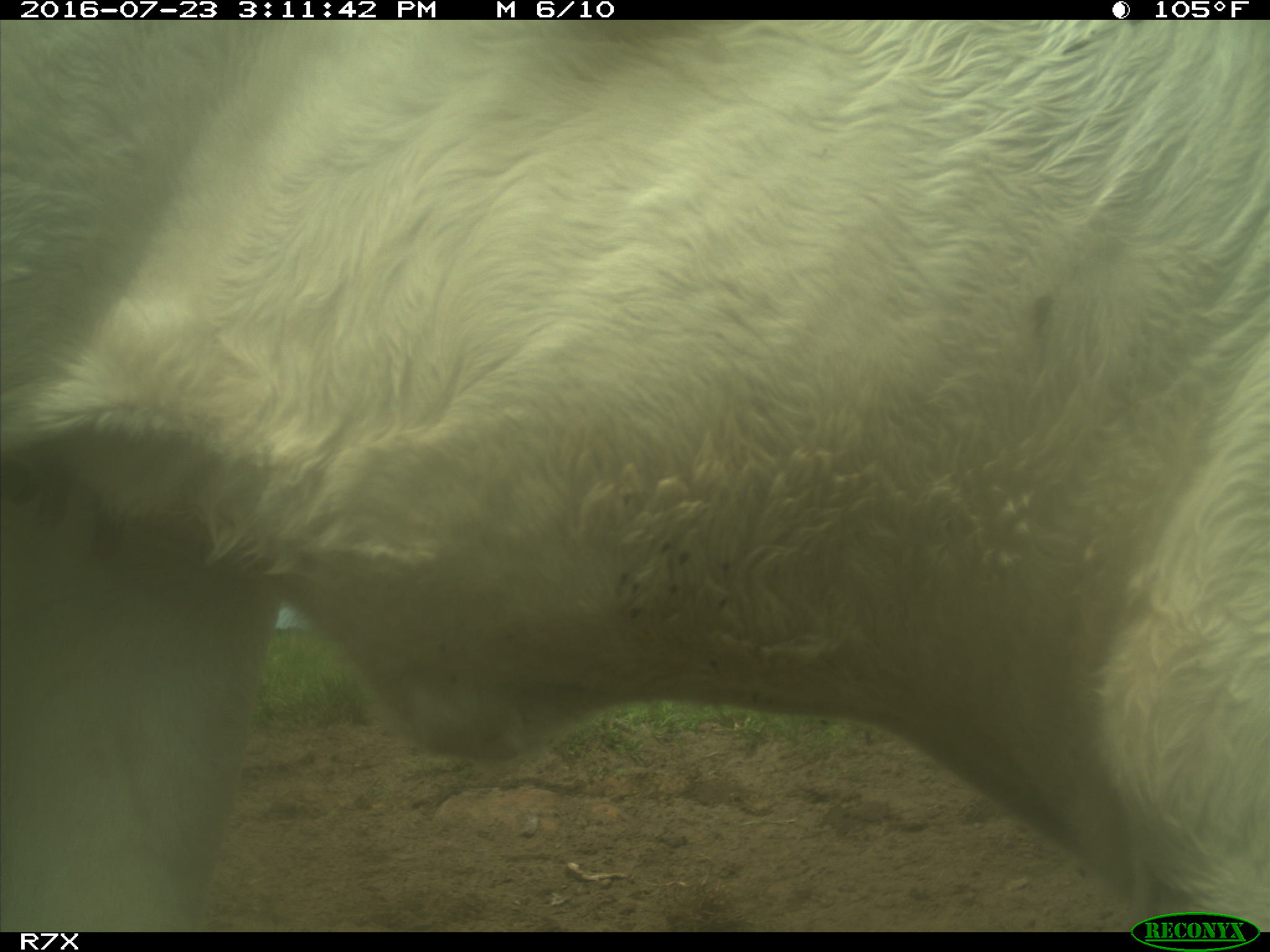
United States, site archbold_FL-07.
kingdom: Animalia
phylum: Chordata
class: Mammalia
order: Artiodactyla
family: Bovidae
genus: Bos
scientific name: Bos taurus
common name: domestic cow